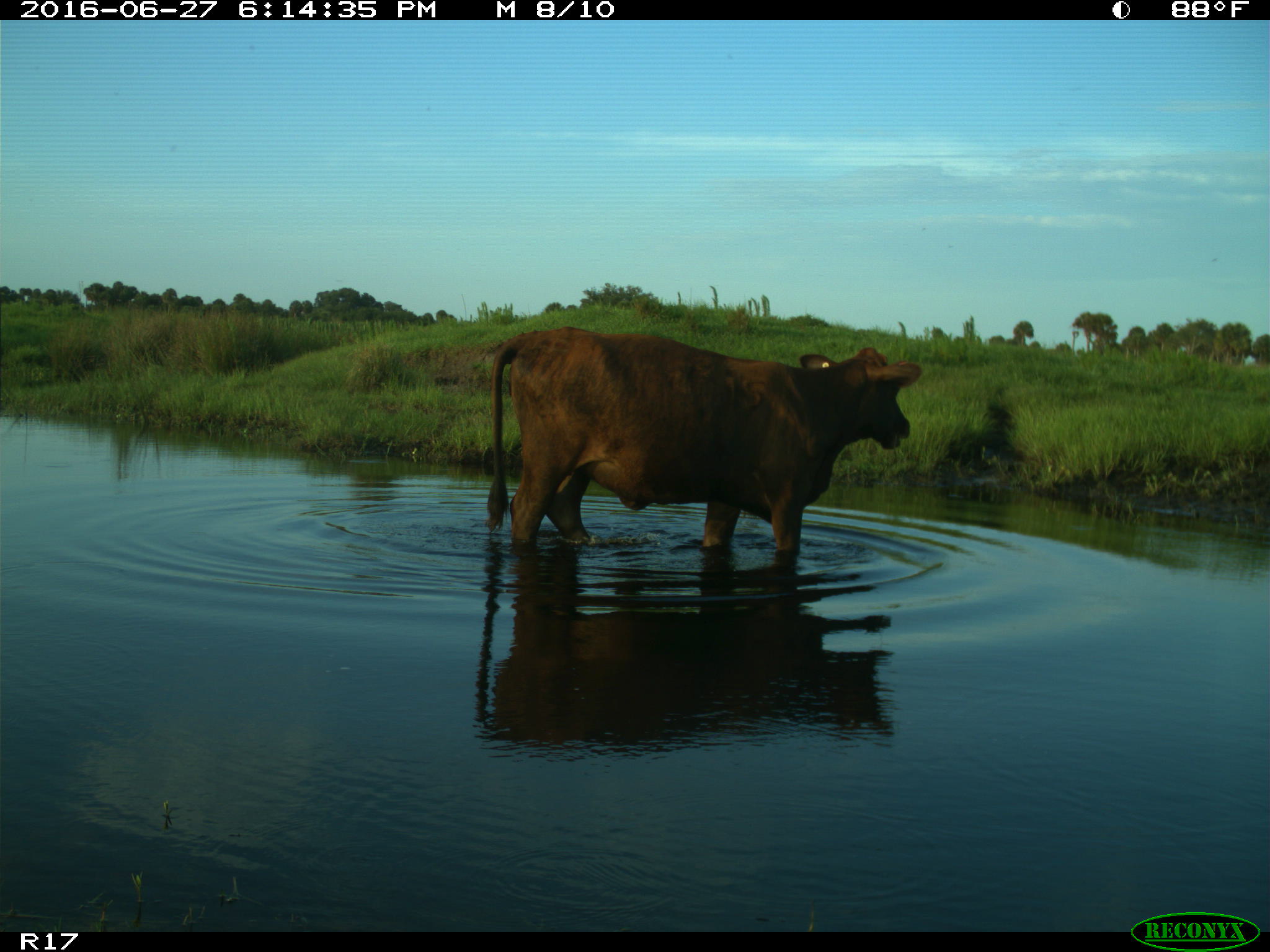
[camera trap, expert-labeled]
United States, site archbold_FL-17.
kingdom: Animalia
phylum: Chordata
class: Mammalia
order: Artiodactyla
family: Bovidae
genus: Bos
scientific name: Bos taurus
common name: domestic cow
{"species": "Bos taurus (domestic cow)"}